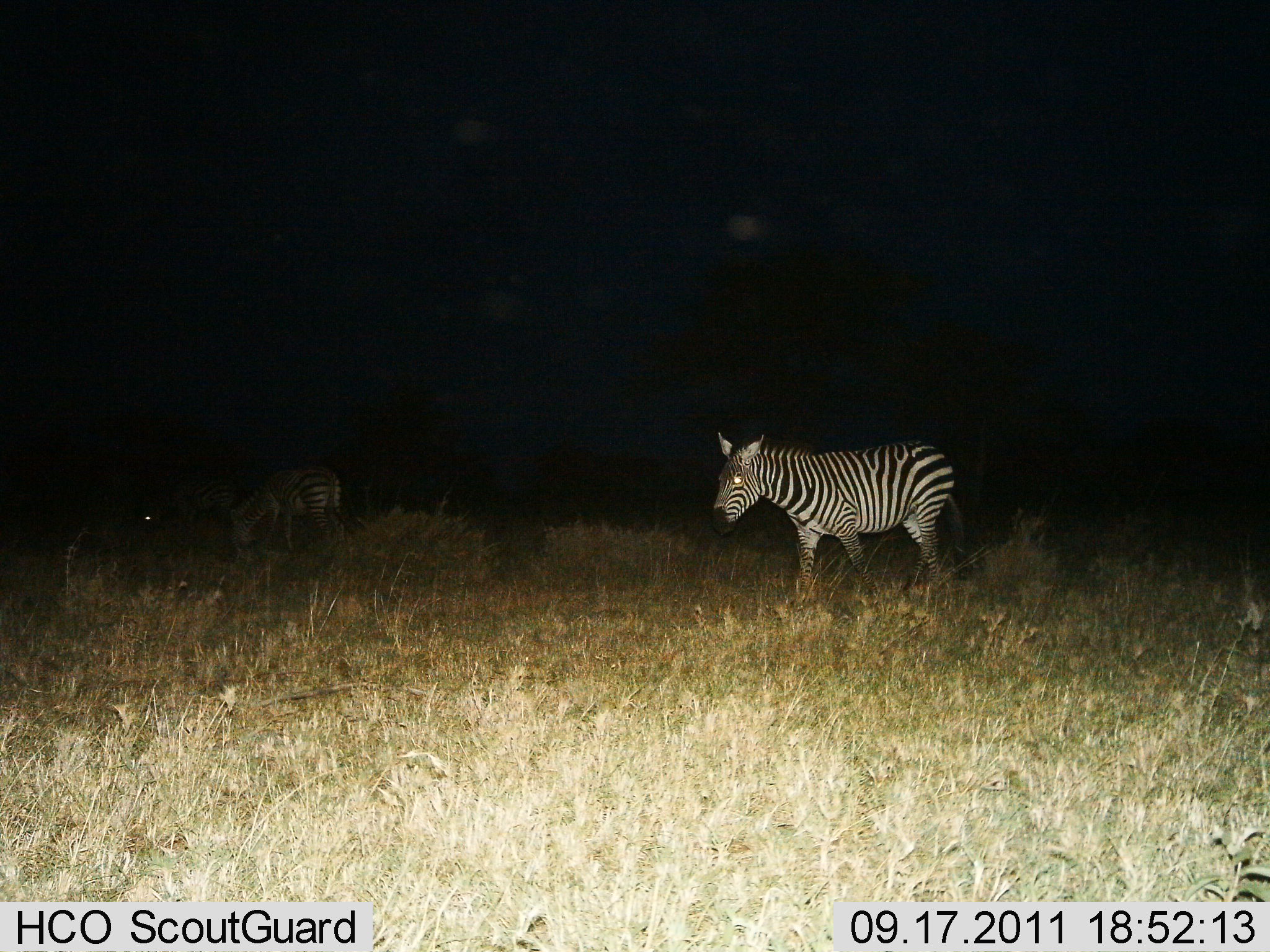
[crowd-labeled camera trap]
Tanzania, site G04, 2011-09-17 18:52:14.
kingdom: Animalia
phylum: Chordata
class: Mammalia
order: Perissodactyla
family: Equidae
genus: Equus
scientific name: Equus quagga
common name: plains zebra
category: zebra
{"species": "zebra (plains zebra) (Equus quagga)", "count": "2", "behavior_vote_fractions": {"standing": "38%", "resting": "0%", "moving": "62%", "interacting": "0%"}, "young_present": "0%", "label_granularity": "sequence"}